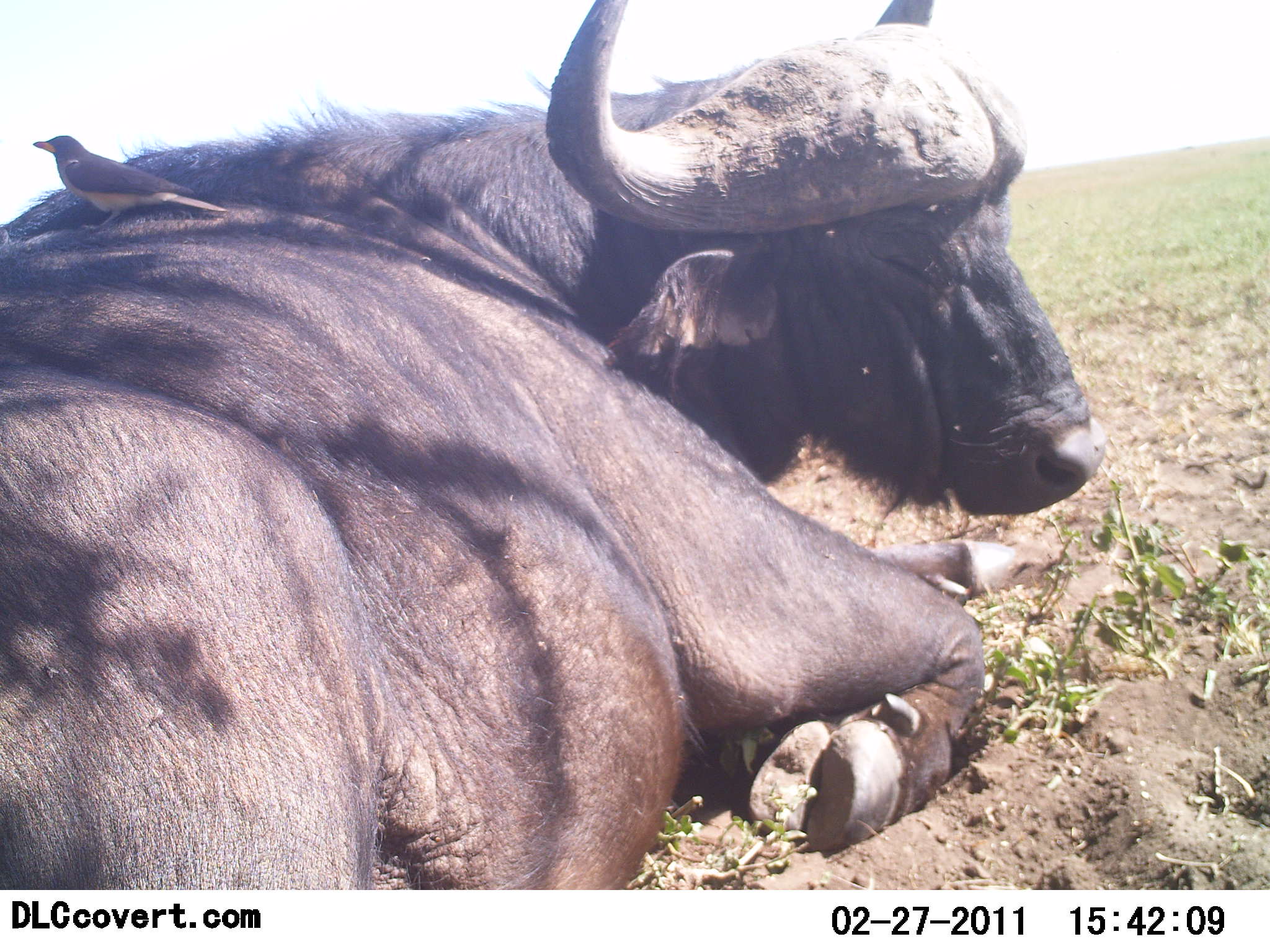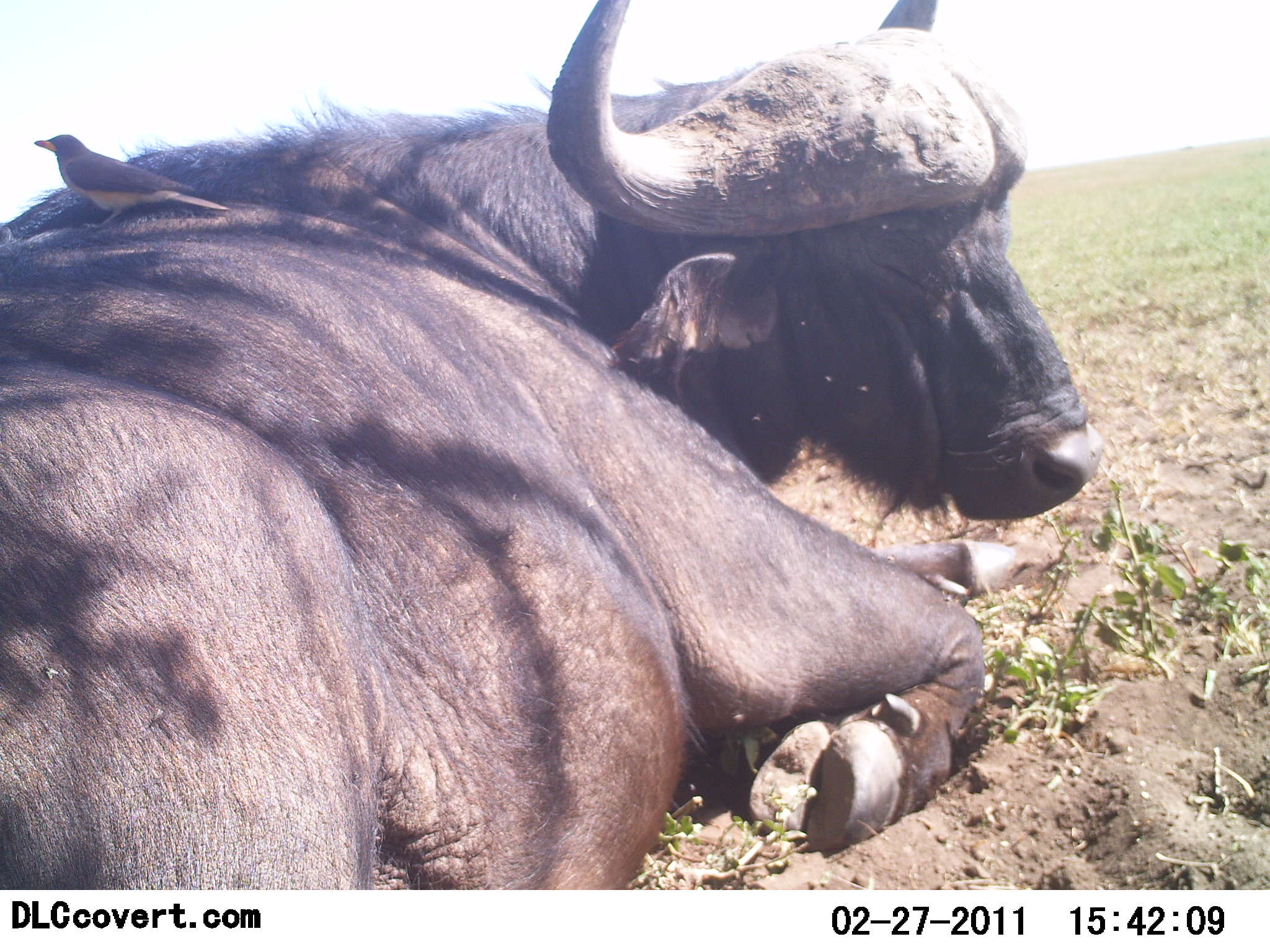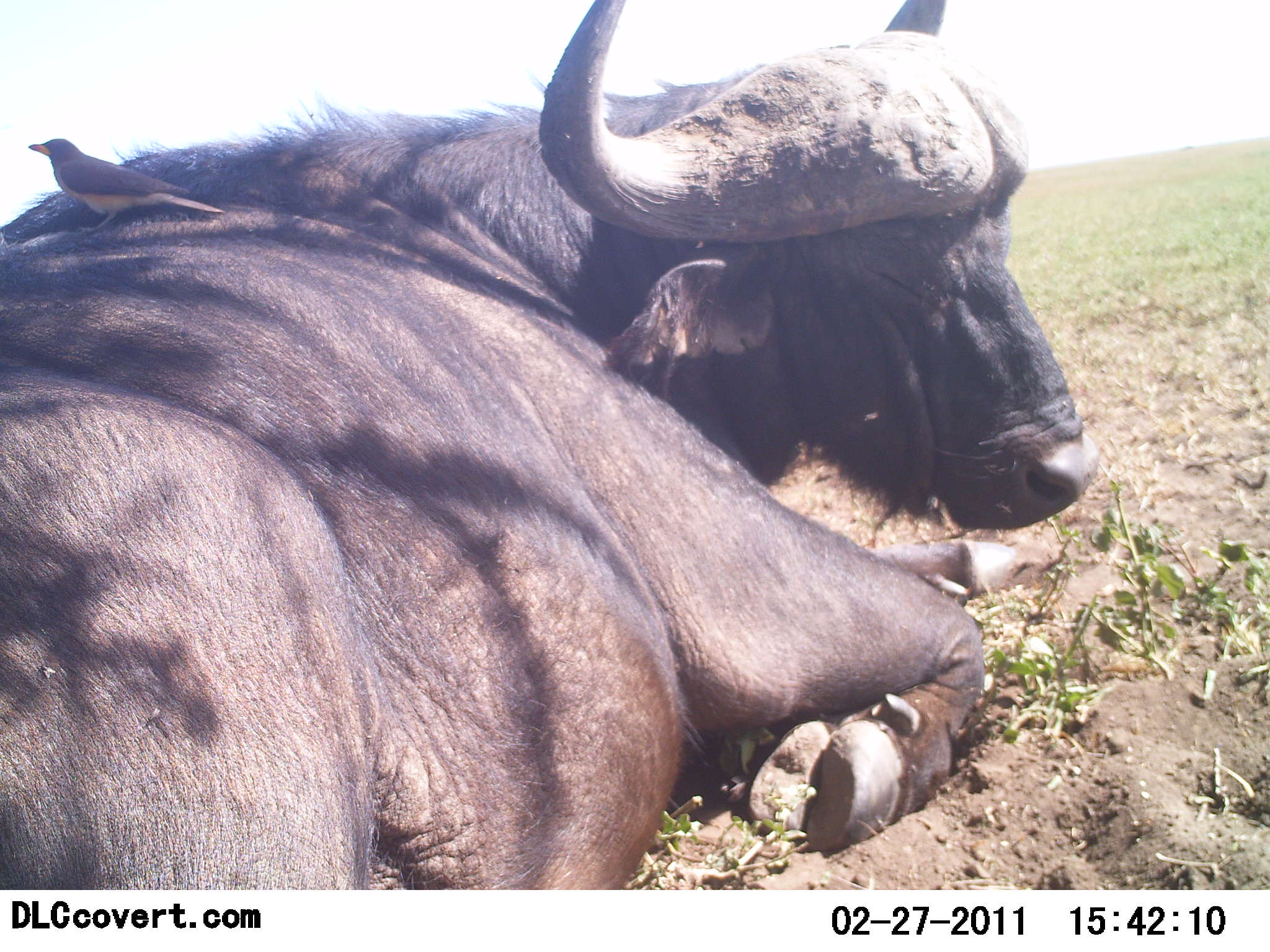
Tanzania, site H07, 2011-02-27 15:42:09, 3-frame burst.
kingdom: Animalia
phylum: Chordata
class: Mammalia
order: Artiodactyla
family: Bovidae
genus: Syncerus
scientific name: Syncerus caffer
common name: cape buffalo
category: buffalo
Buffalo (cape buffalo) (Syncerus caffer), count 1. Behavior (volunteer vote fractions): standing 0%, resting 100%, moving 0%, interacting 0%. Young present (vote fraction): 0%. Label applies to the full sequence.